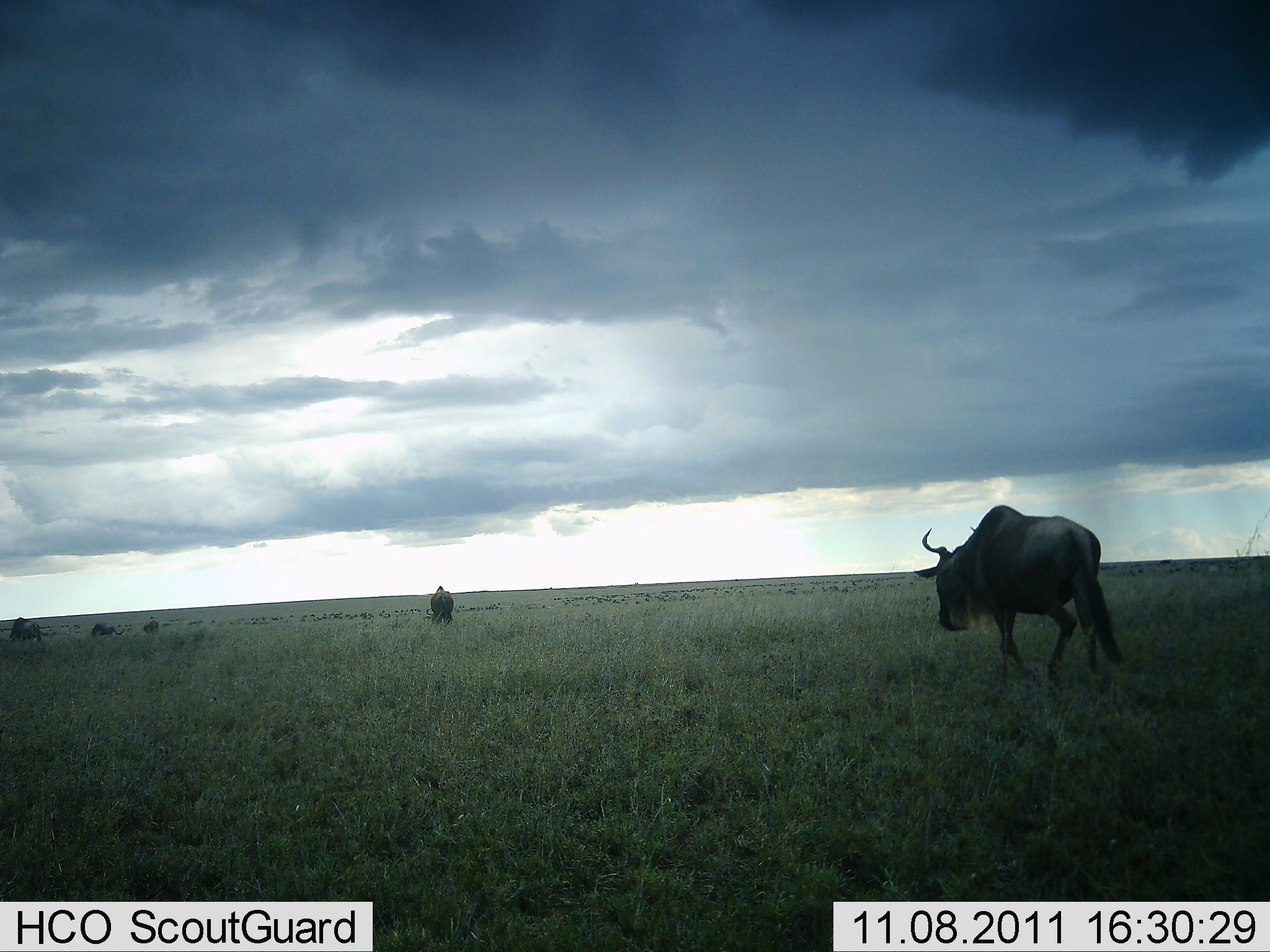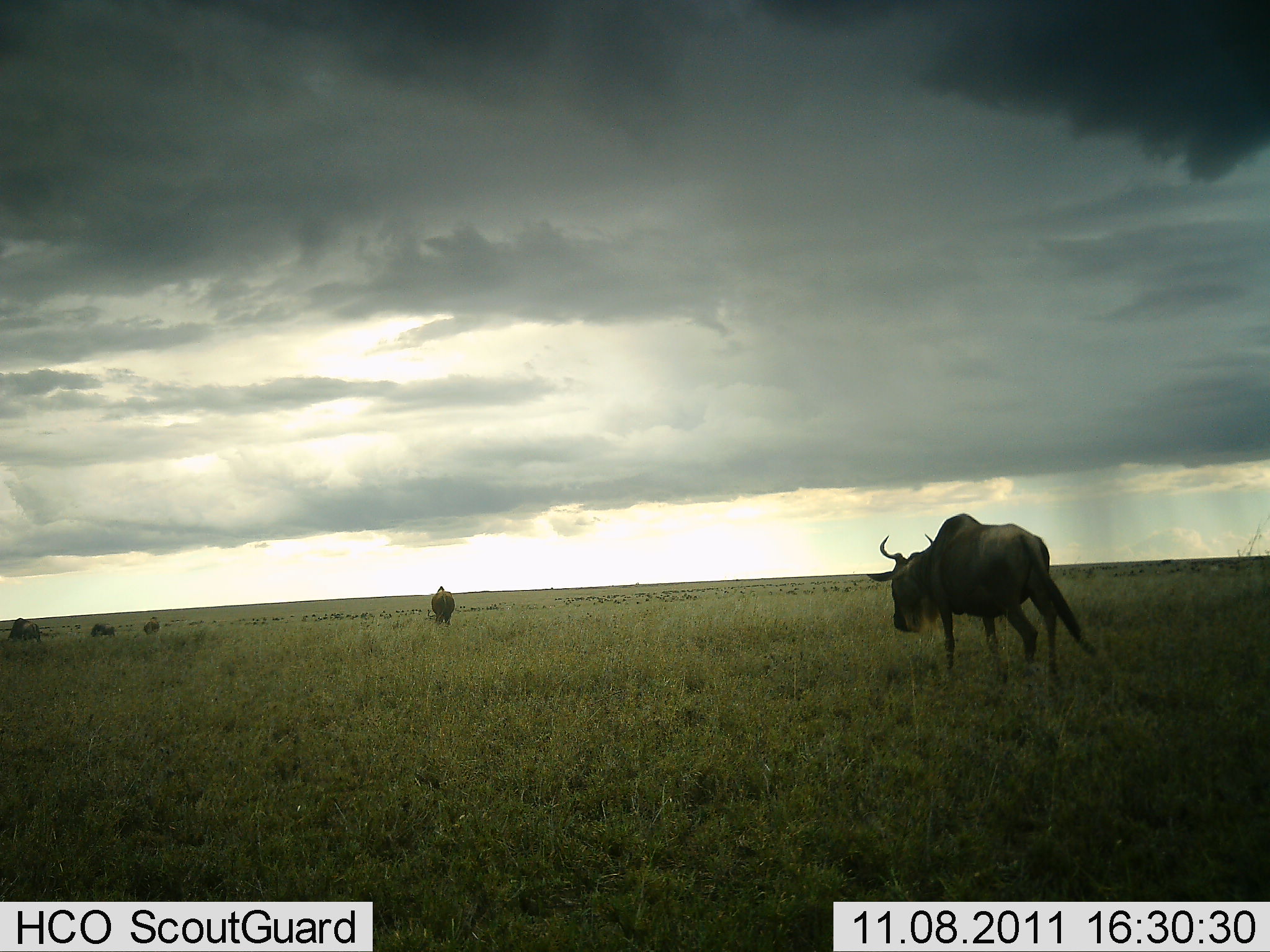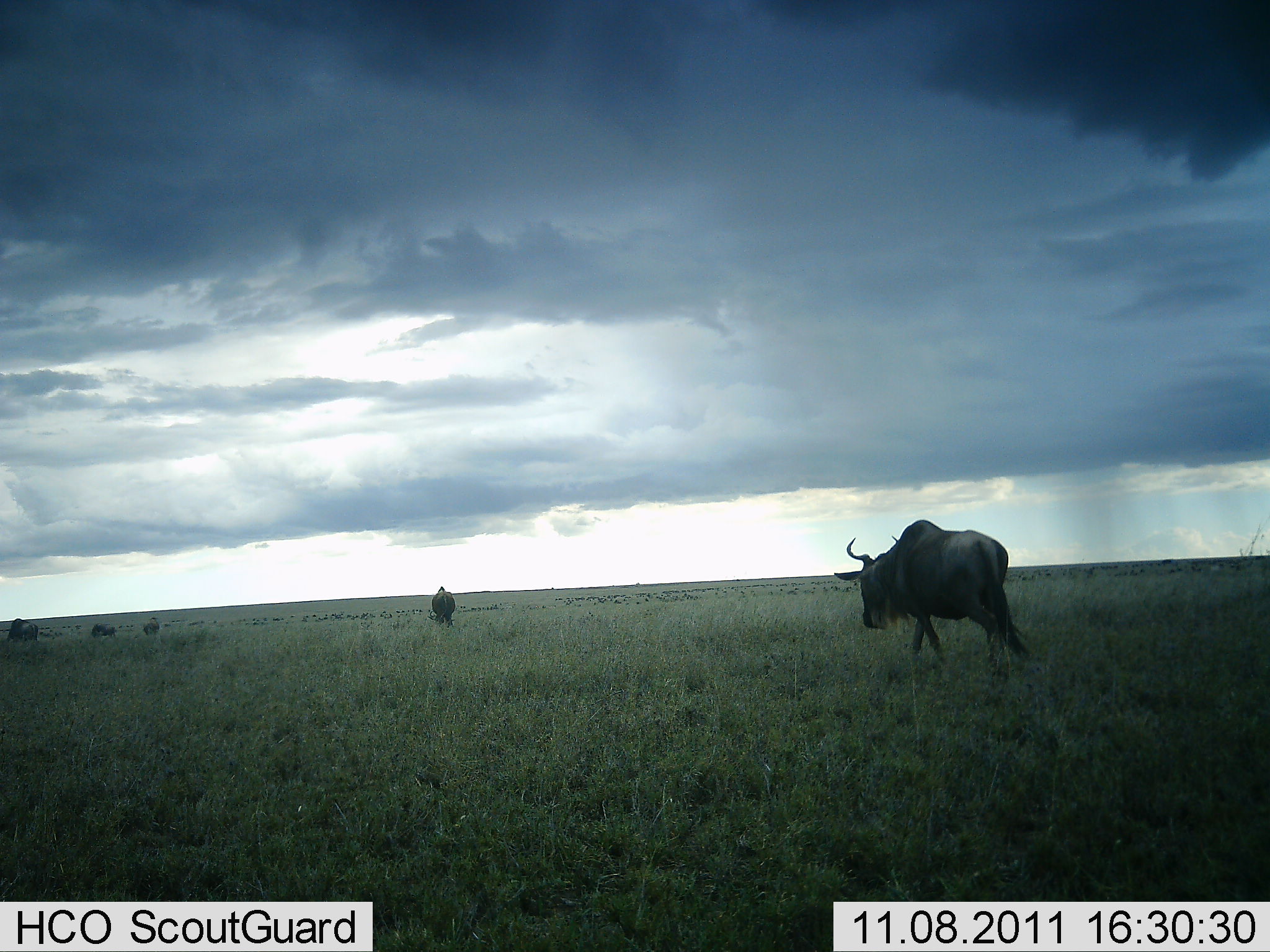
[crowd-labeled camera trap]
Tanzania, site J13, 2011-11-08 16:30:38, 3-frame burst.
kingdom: Animalia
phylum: Chordata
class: Mammalia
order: Artiodactyla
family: Bovidae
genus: Connochaetes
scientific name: Connochaetes taurinus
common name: blue wildebeest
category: wildebeest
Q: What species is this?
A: Wildebeest (blue wildebeest) (Connochaetes taurinus).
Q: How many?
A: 5.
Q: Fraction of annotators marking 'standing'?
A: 36%.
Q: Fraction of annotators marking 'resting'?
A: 0%.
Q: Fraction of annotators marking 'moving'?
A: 91%.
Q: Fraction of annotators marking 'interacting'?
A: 0%.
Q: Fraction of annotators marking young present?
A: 0%.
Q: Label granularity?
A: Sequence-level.